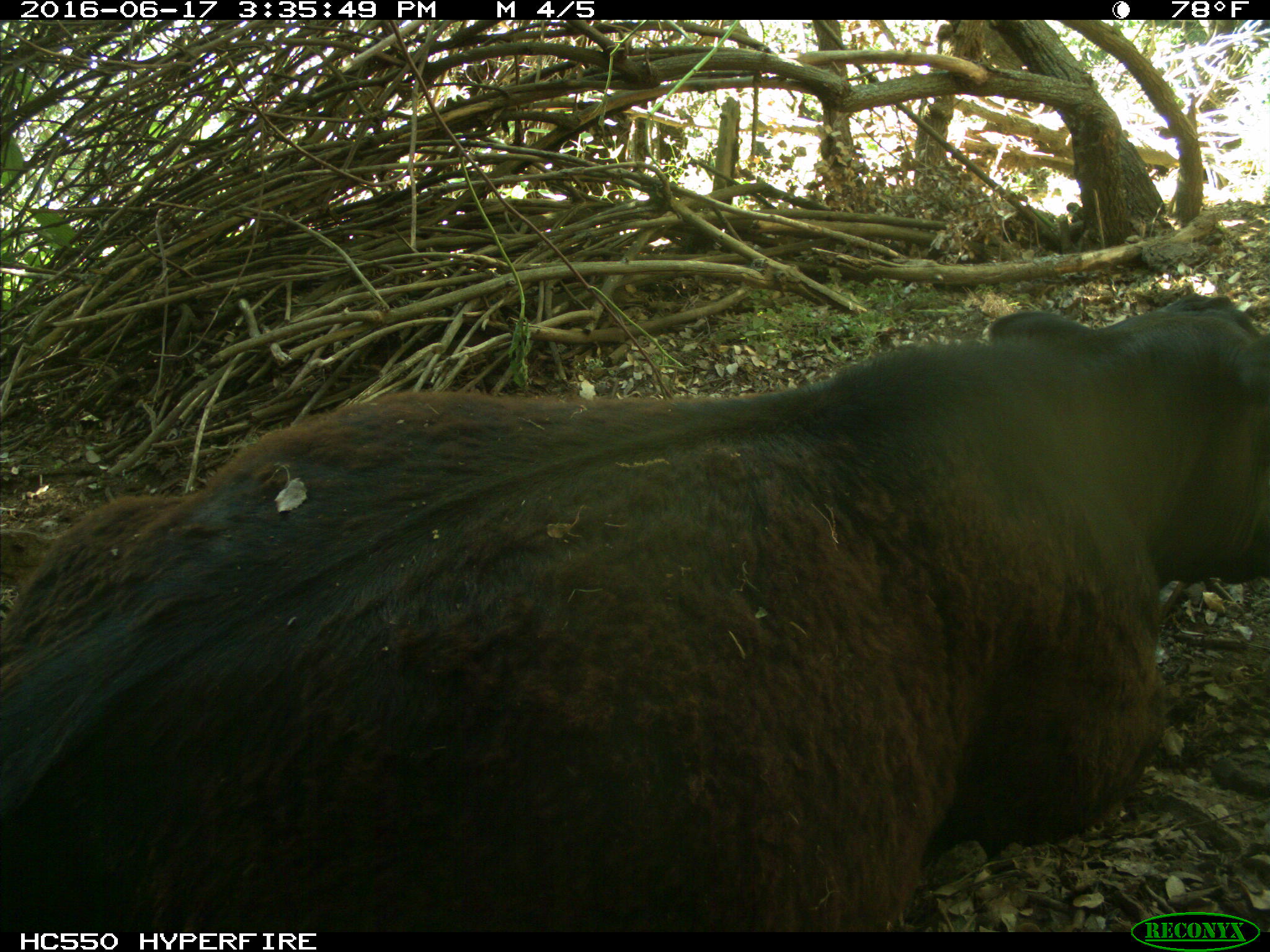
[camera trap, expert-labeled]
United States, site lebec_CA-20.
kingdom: Animalia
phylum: Chordata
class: Mammalia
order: Artiodactyla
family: Bovidae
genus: Bos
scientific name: Bos taurus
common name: domestic cow